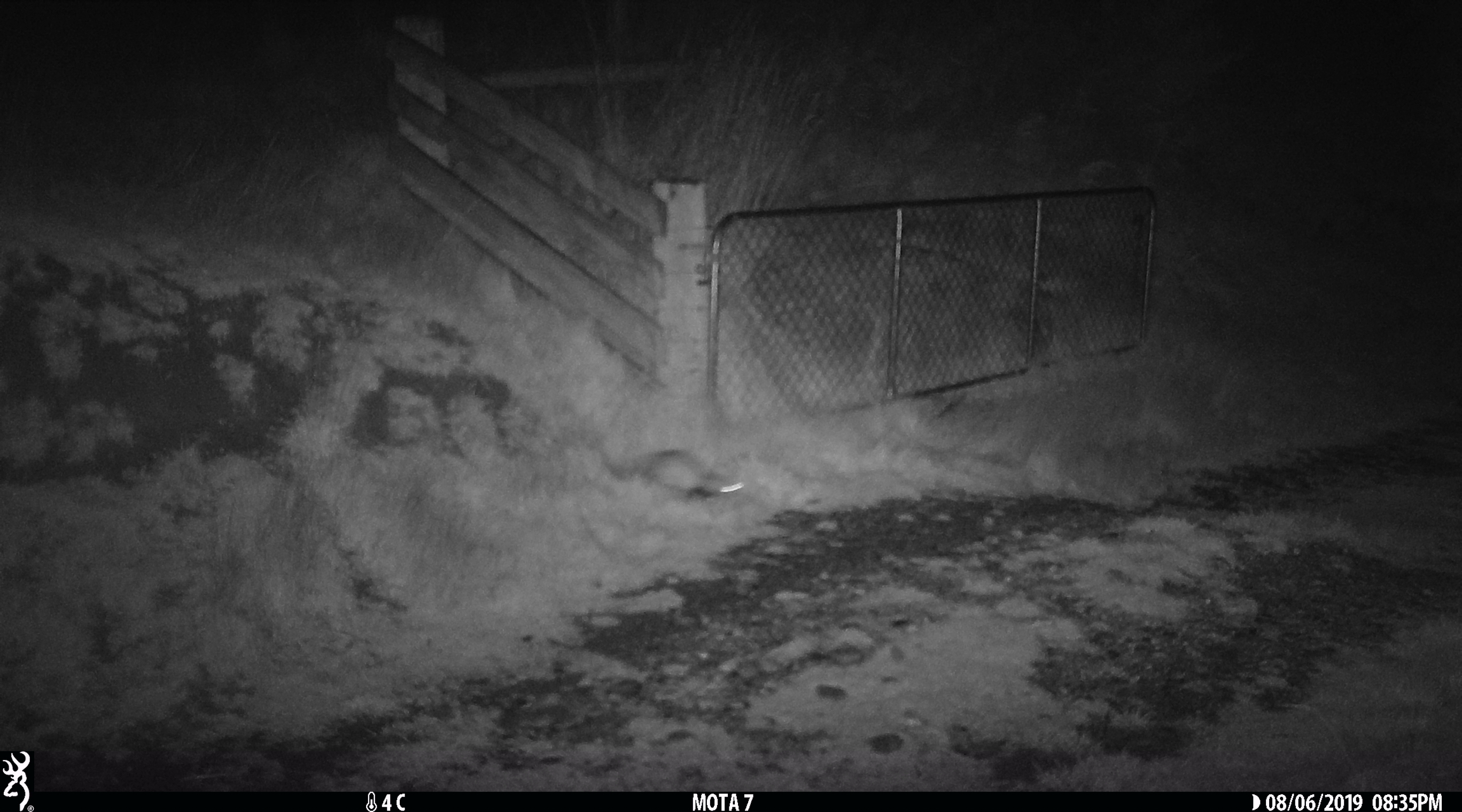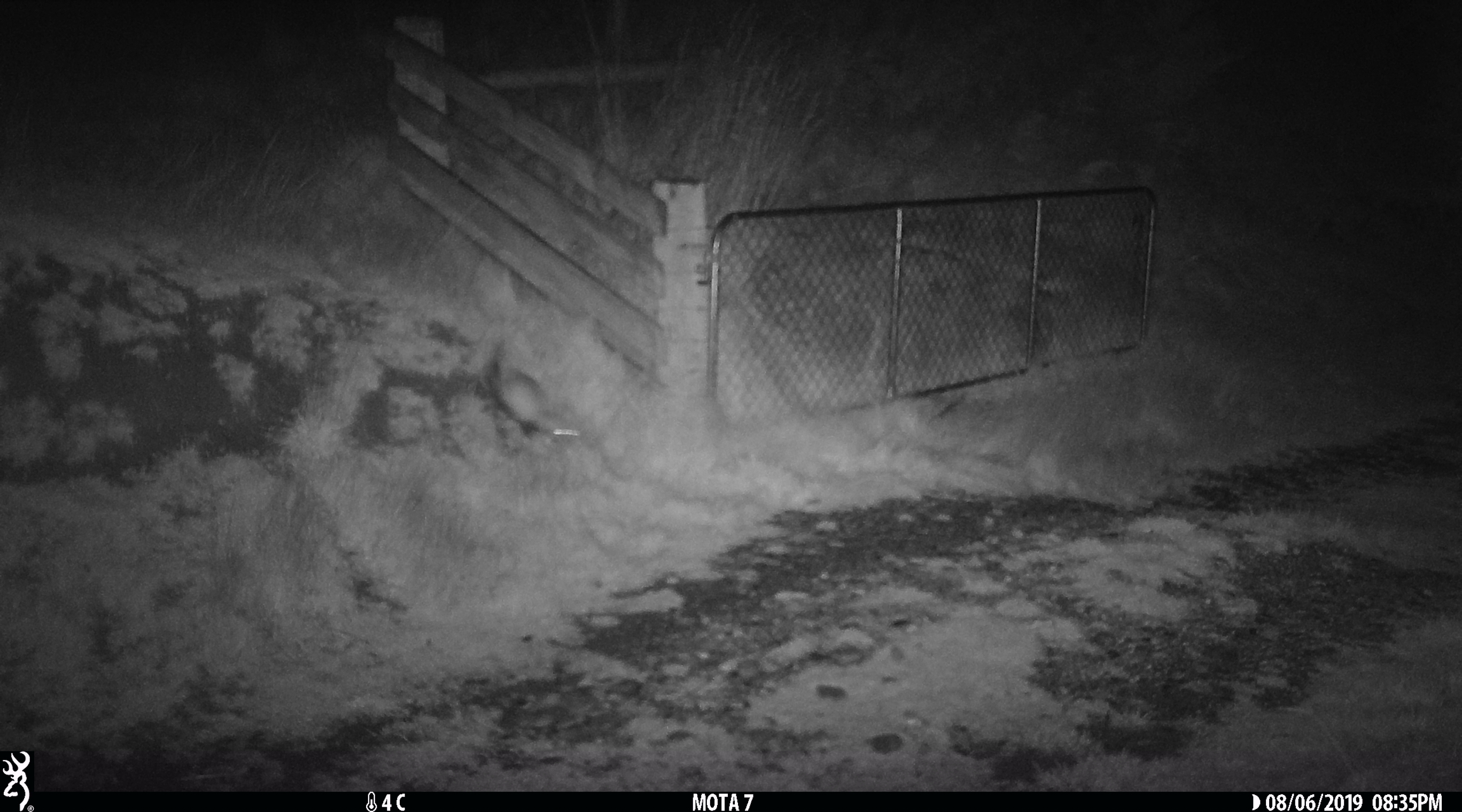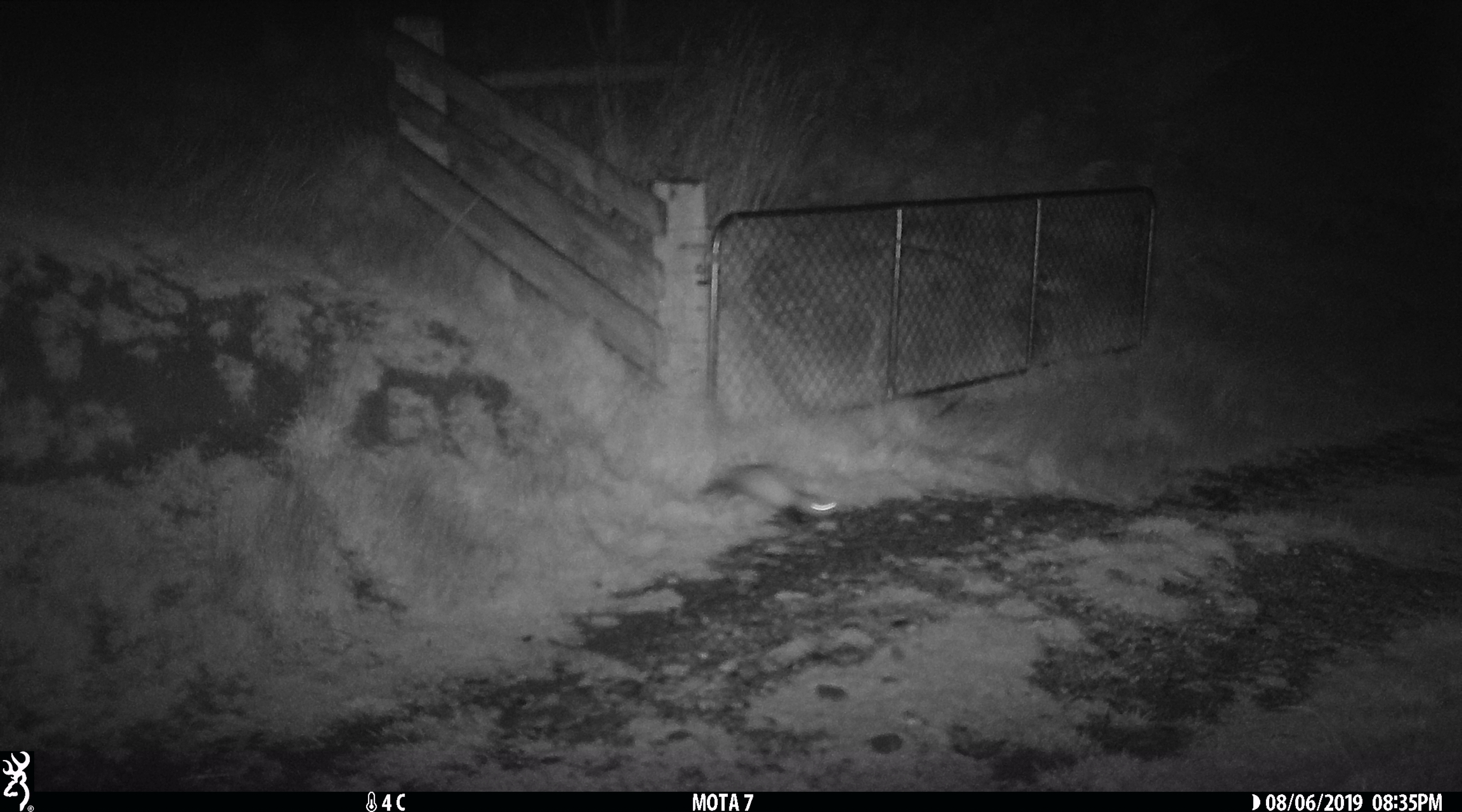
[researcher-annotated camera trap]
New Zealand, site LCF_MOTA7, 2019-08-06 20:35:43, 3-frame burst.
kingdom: Animalia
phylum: Chordata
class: Mammalia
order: Carnivora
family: Mustelidae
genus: Mustela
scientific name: Mustela furo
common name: ferret